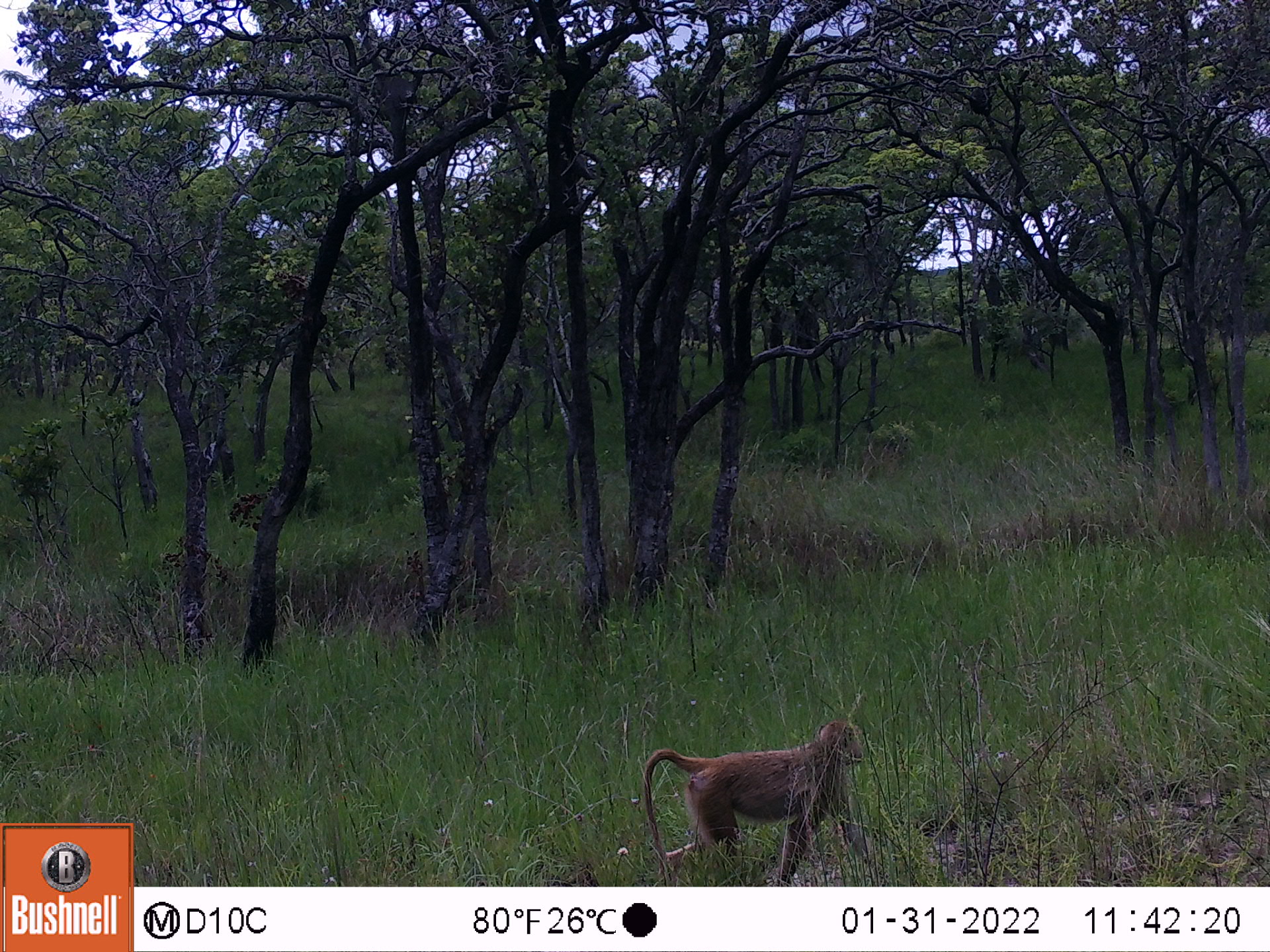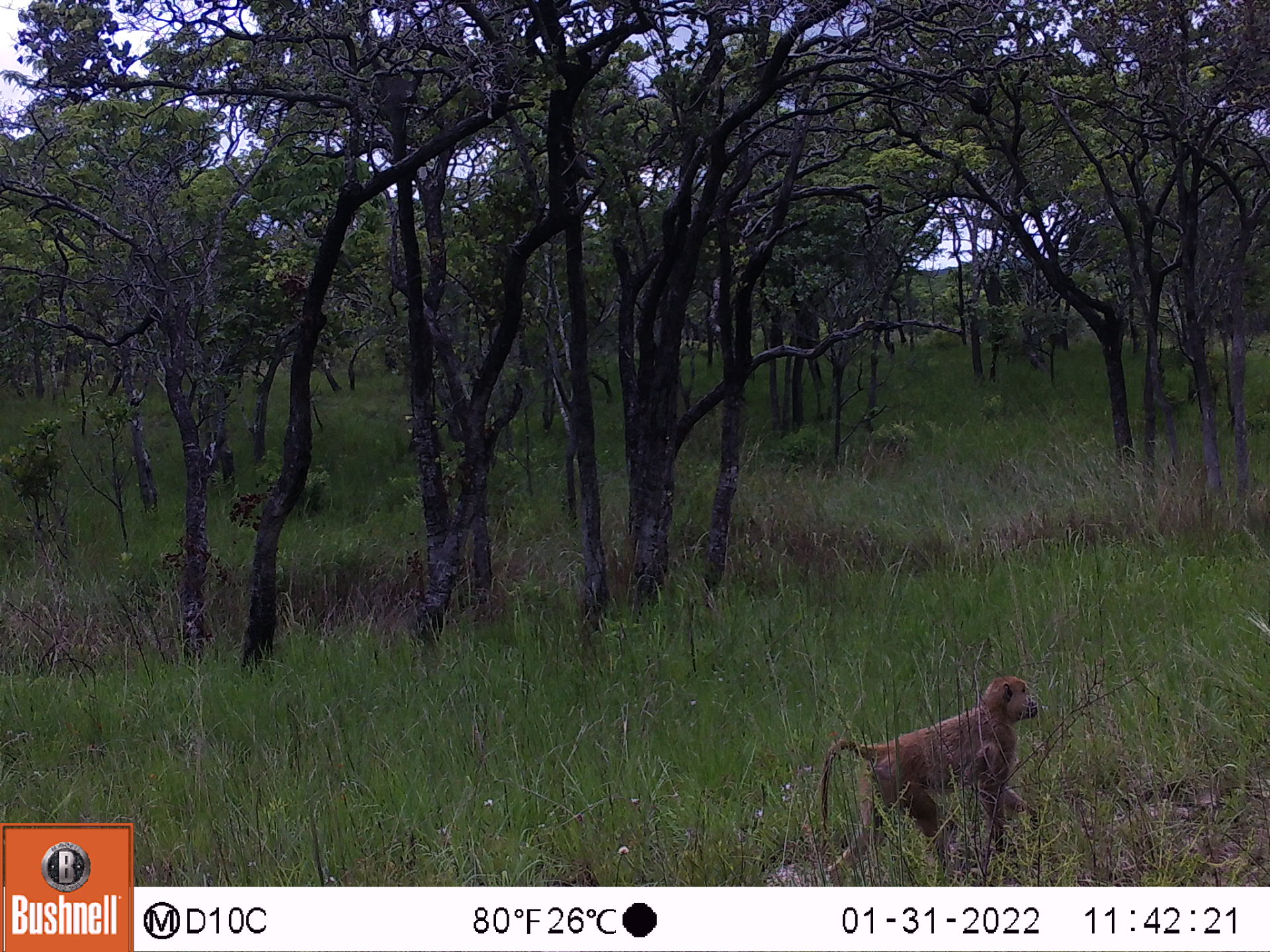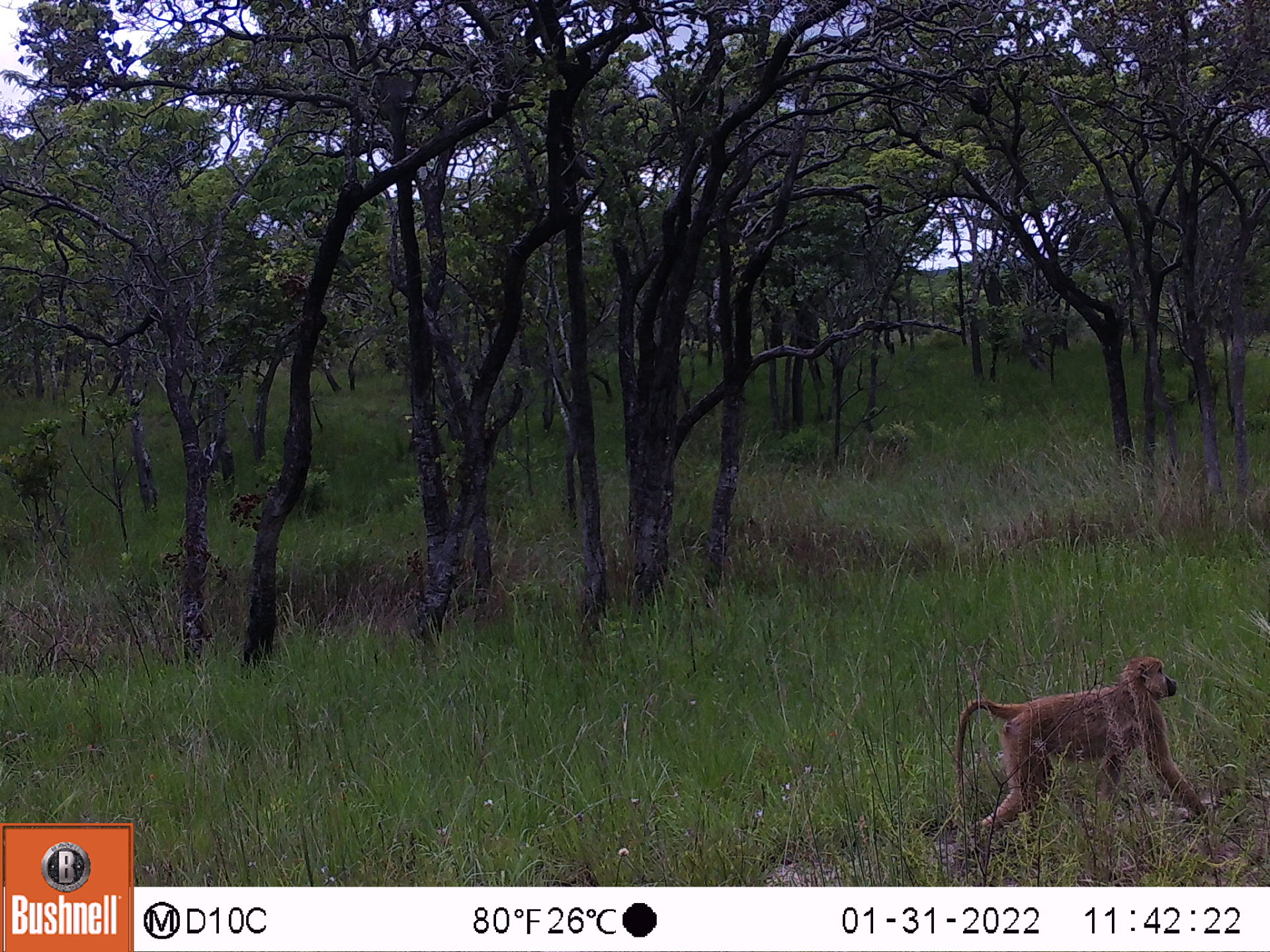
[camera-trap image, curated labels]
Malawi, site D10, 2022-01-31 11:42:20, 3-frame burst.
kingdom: Animalia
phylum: Chordata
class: Mammalia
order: Primates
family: Cercopithecidae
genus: Papio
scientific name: Papio cynocephalus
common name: yellow baboon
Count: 1.